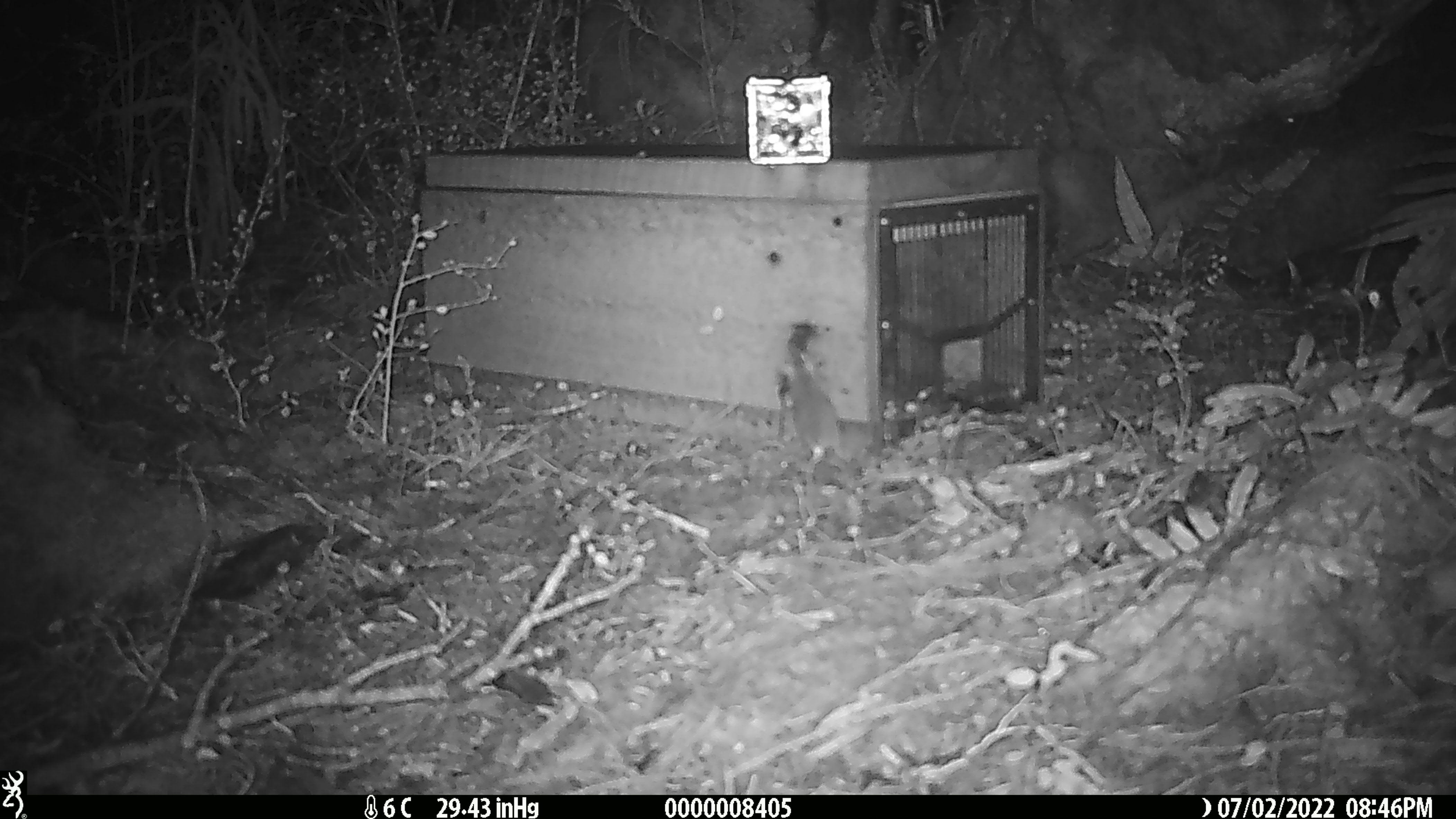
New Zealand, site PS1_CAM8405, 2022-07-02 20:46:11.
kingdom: Animalia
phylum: Chordata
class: Mammalia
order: Rodentia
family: Muridae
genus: Mus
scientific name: Mus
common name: mouse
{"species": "mouse (Mus)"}